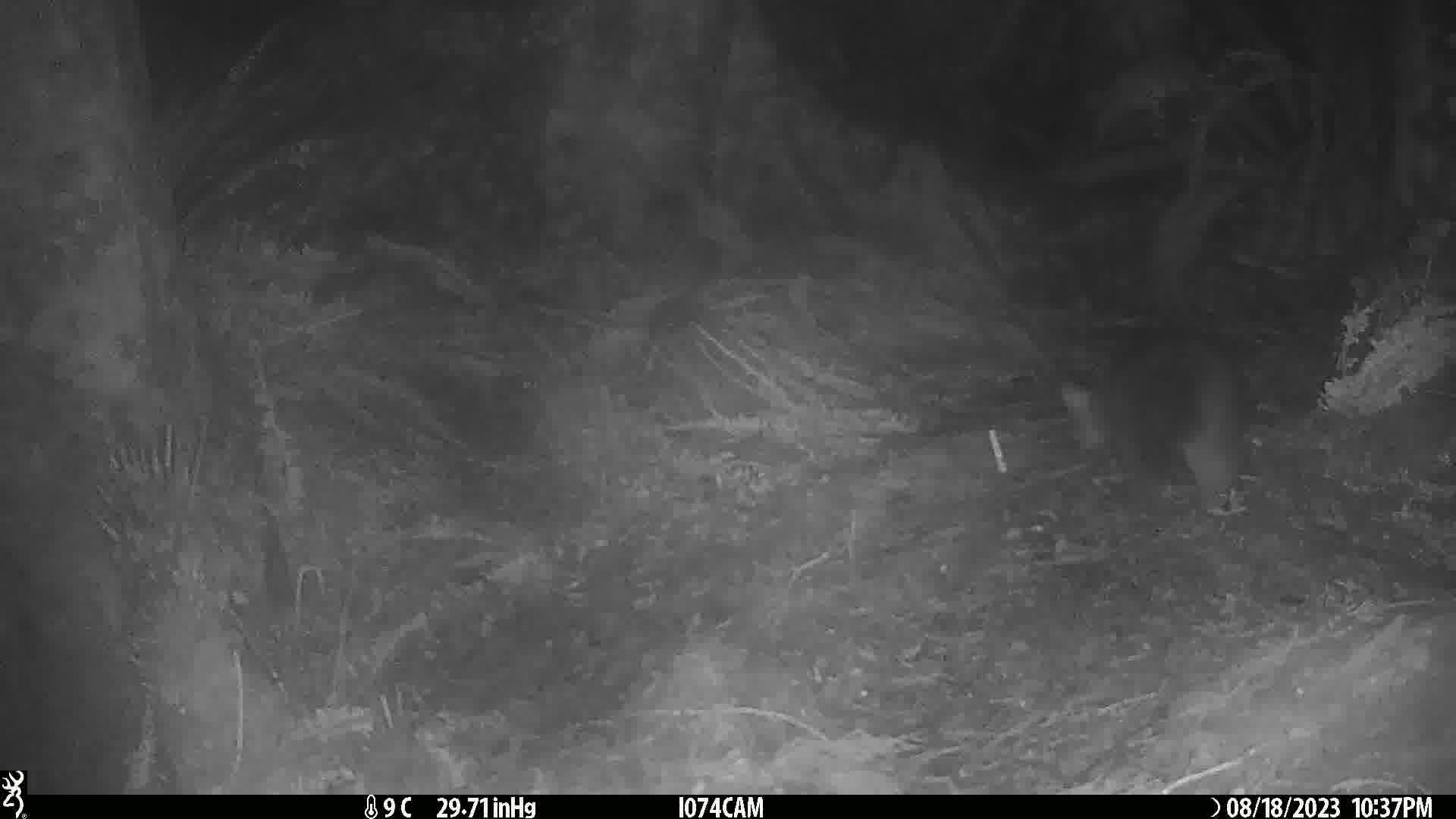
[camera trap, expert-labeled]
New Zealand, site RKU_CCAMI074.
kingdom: Animalia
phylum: Chordata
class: Mammalia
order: Diprotodontia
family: Phalangeridae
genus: Trichosurus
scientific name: Trichosurus vulpecula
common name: common brushtail possum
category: possum